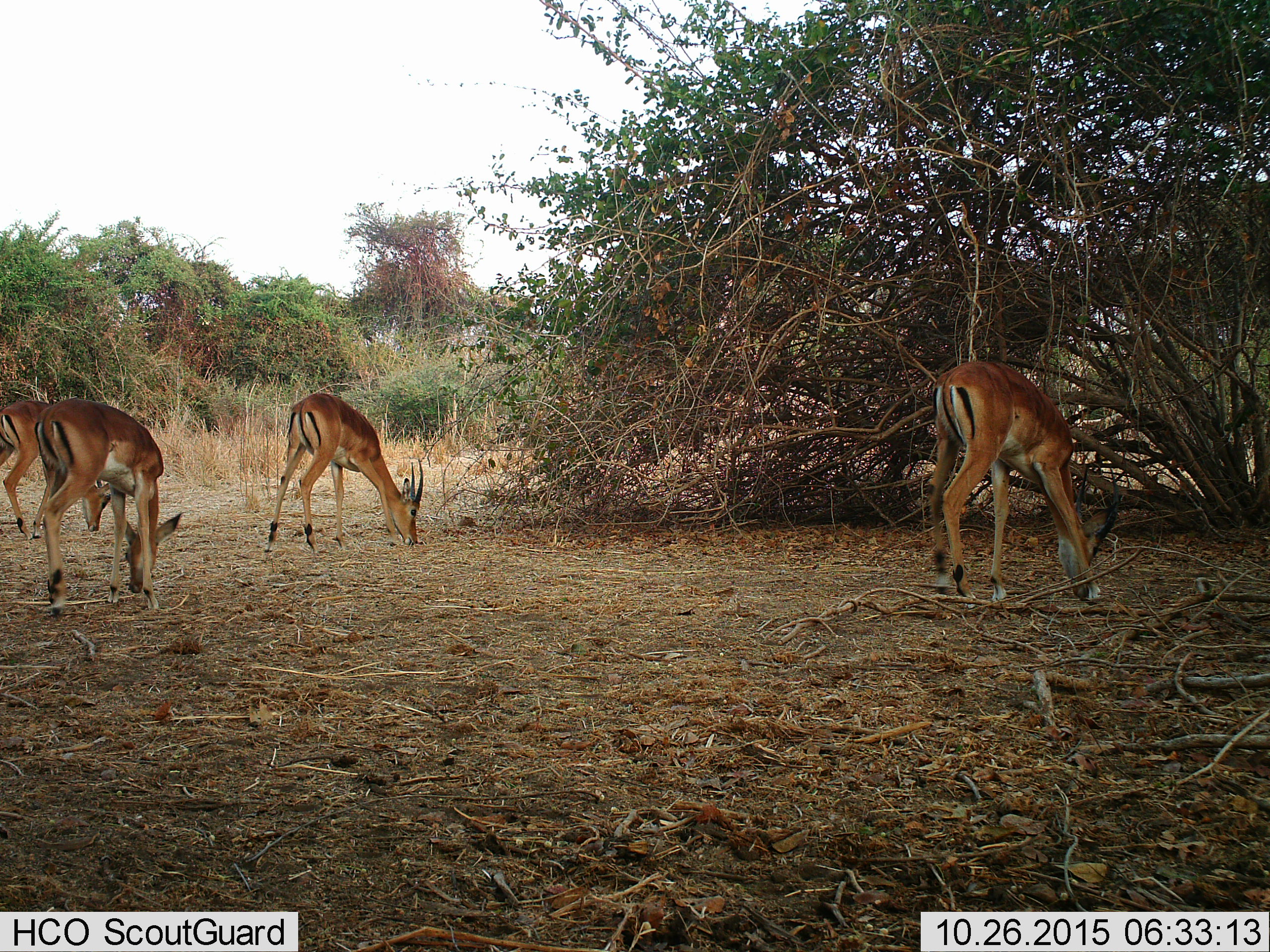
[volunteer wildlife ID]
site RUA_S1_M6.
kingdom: Animalia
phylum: Chordata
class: Mammalia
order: Artiodactyla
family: Bovidae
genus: Aepyceros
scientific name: Aepyceros melampus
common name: impala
Impala (Aepyceros melampus), count 4. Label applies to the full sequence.